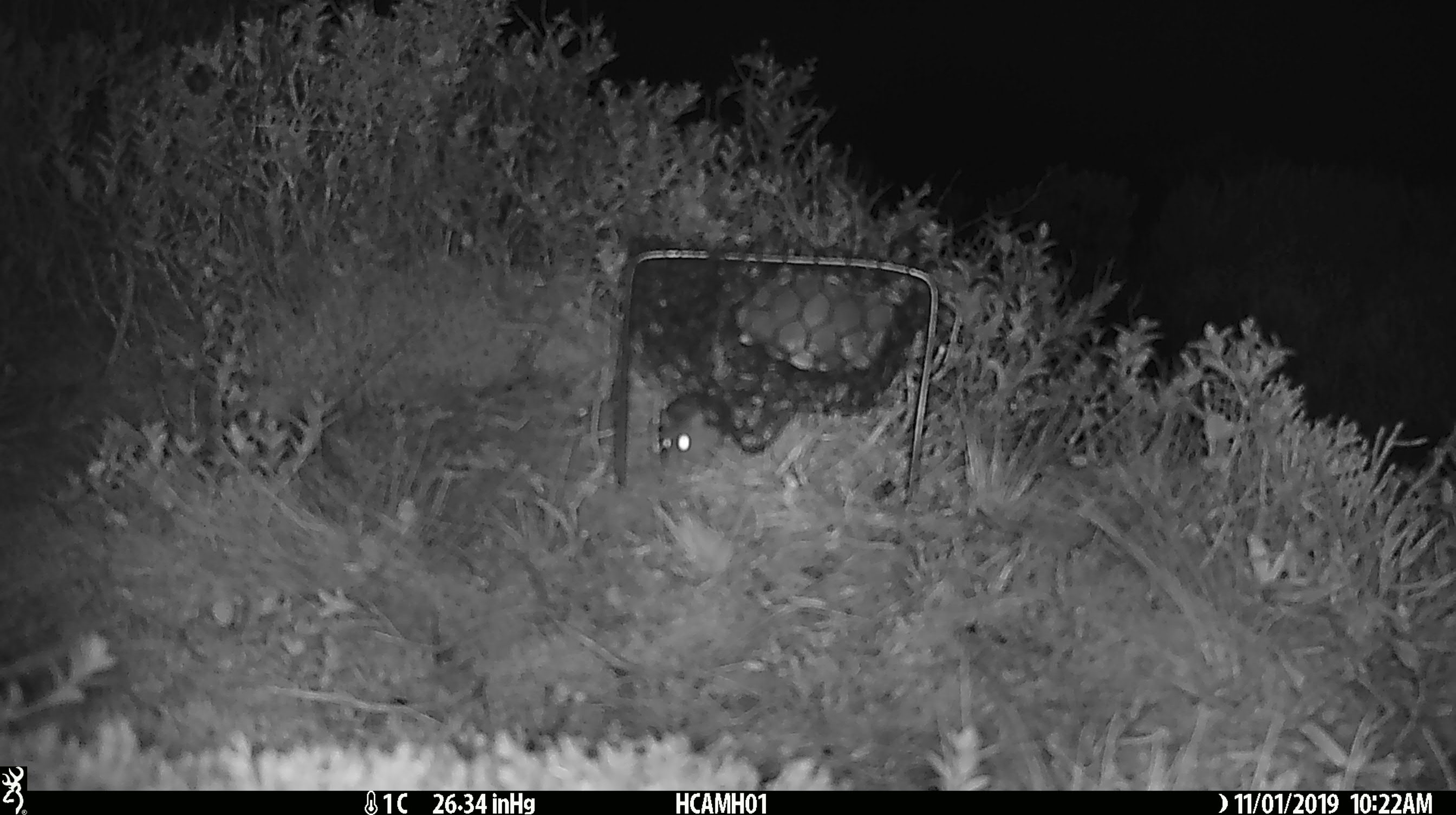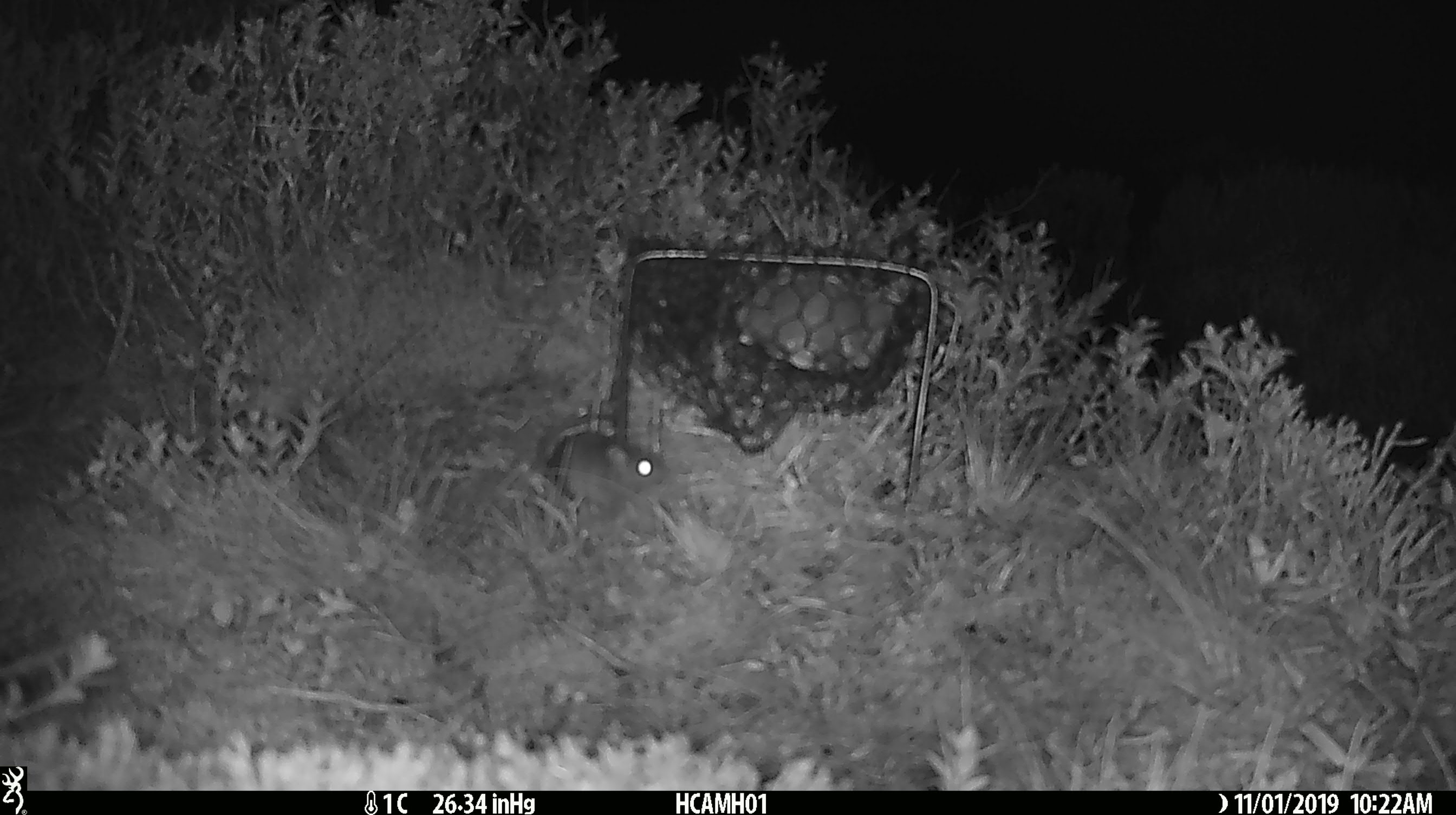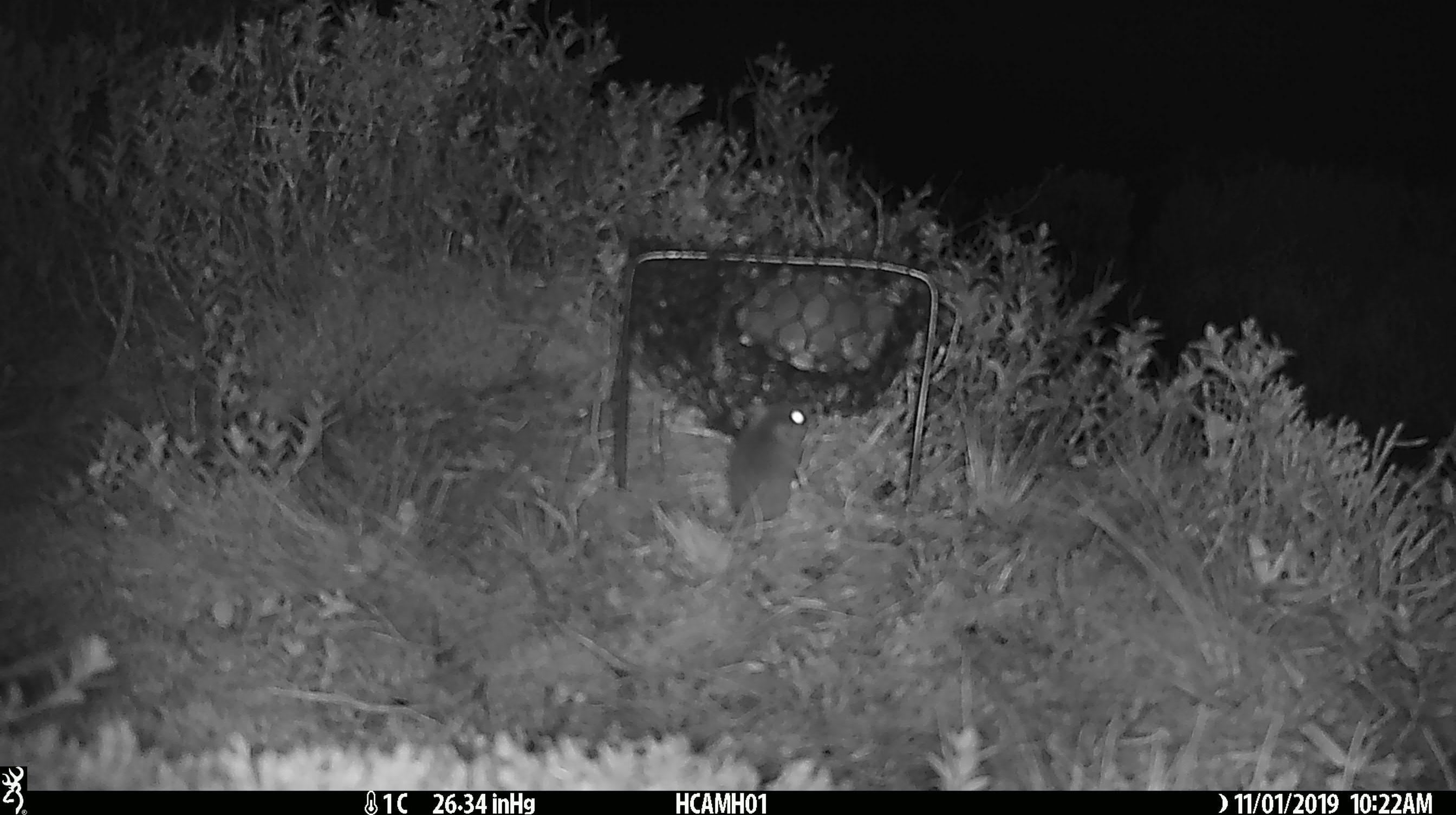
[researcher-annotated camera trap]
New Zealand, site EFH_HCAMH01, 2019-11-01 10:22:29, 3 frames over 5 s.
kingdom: Animalia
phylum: Chordata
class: Mammalia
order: Rodentia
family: Muridae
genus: Mus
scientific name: Mus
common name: mouse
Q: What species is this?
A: Mouse (Mus).